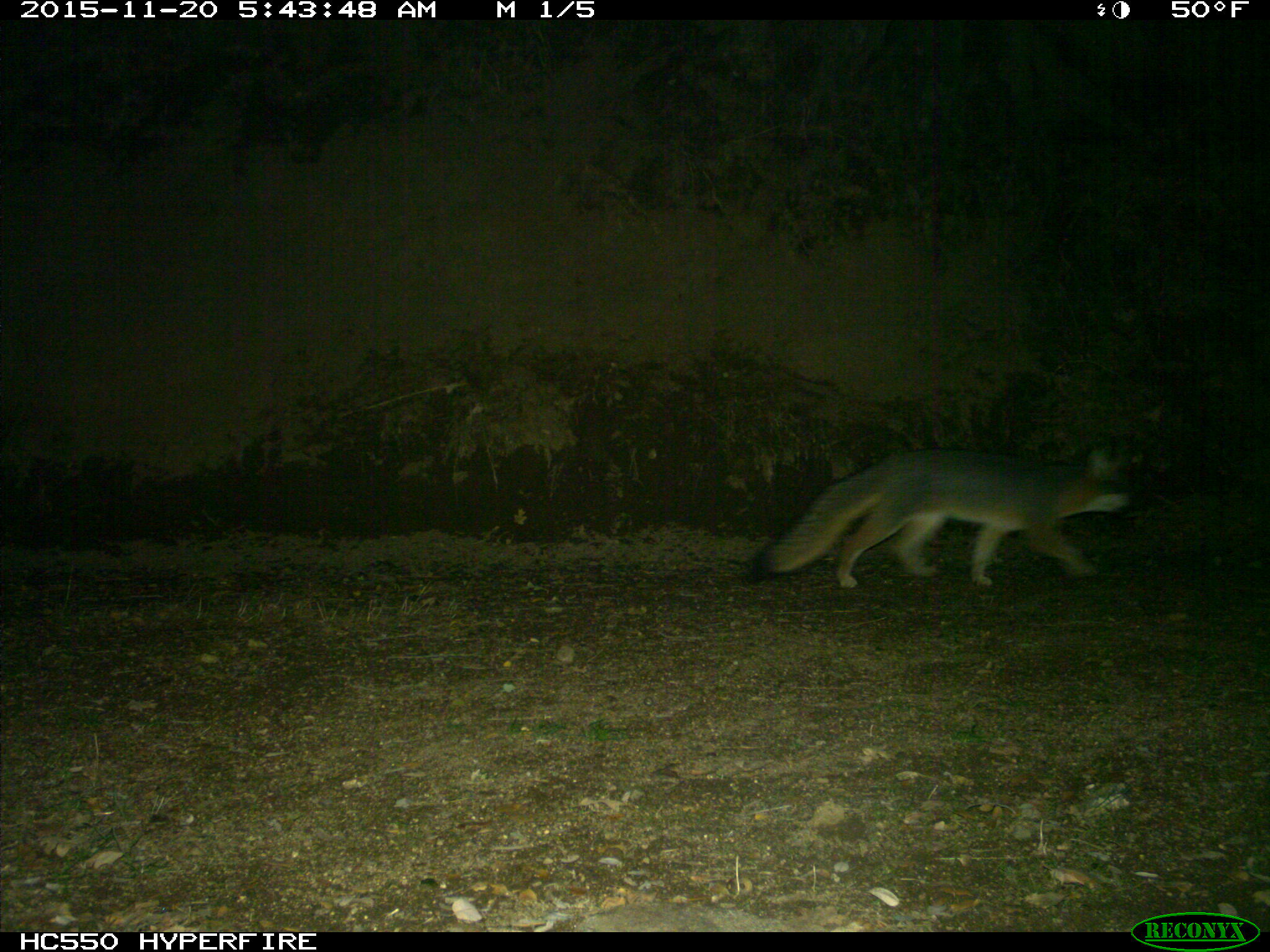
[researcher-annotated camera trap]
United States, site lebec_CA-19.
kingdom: Animalia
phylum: Chordata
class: Mammalia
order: Carnivora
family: Canidae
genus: Urocyon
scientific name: Urocyon cinereoargenteus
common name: gray fox